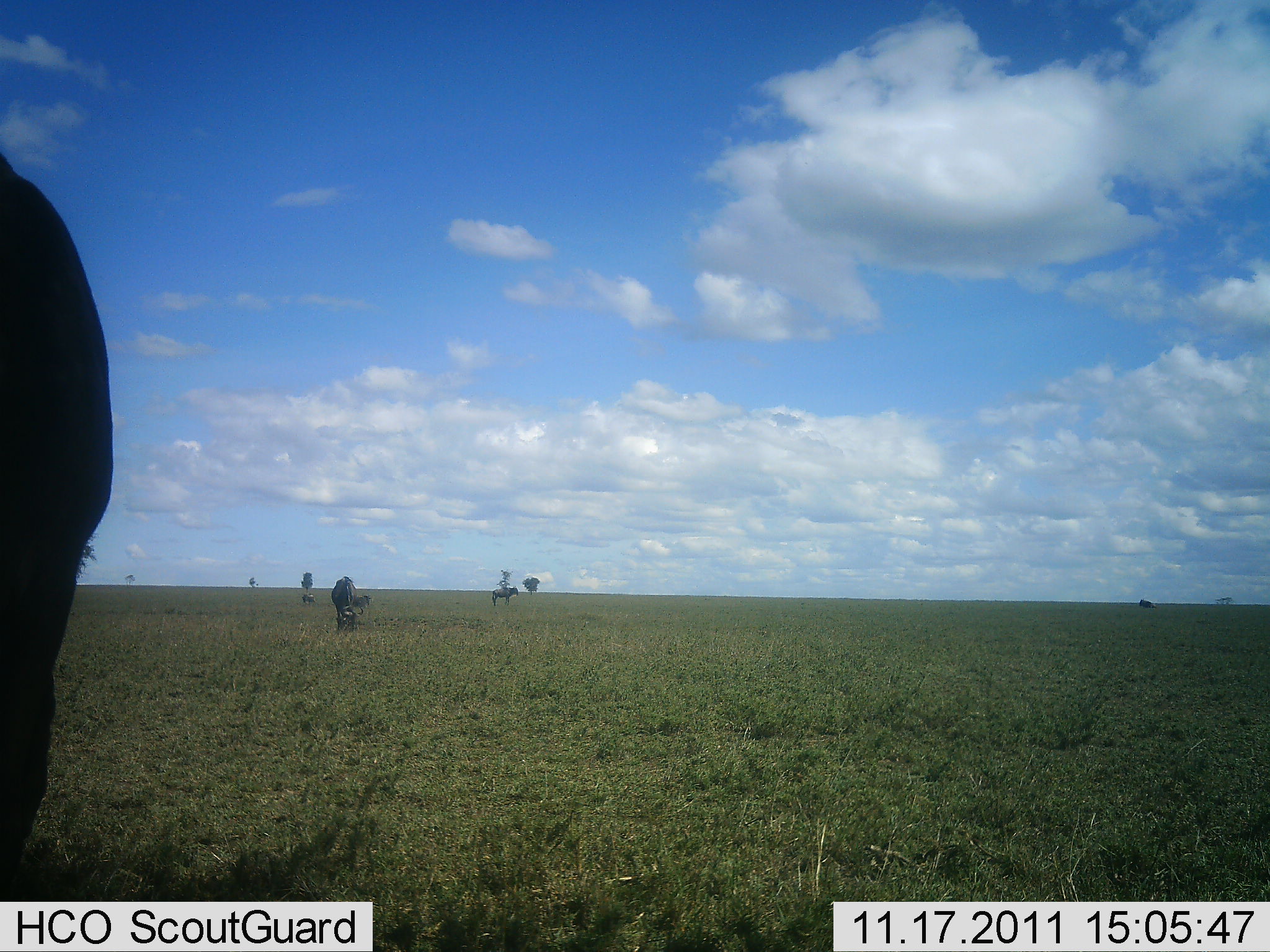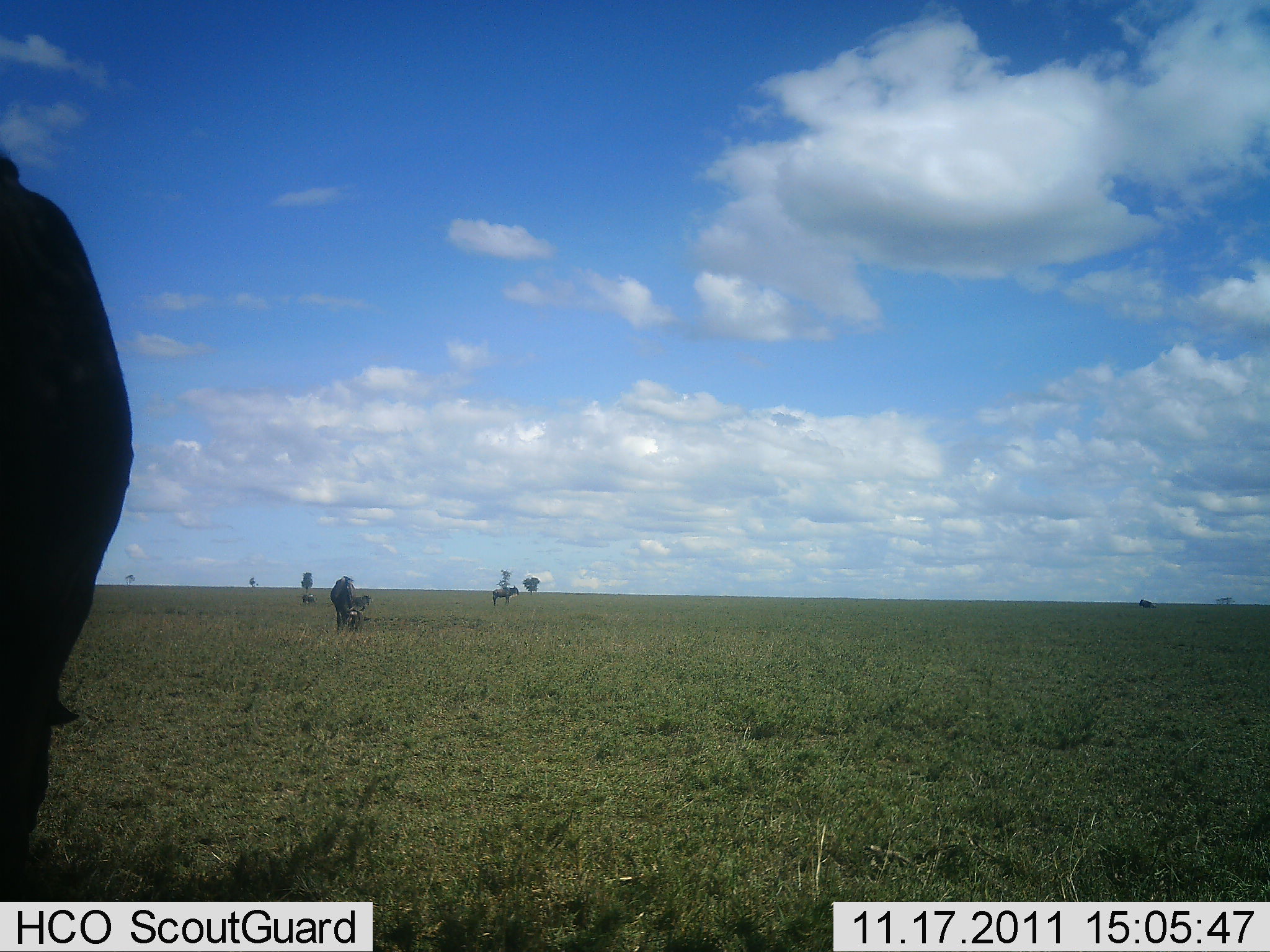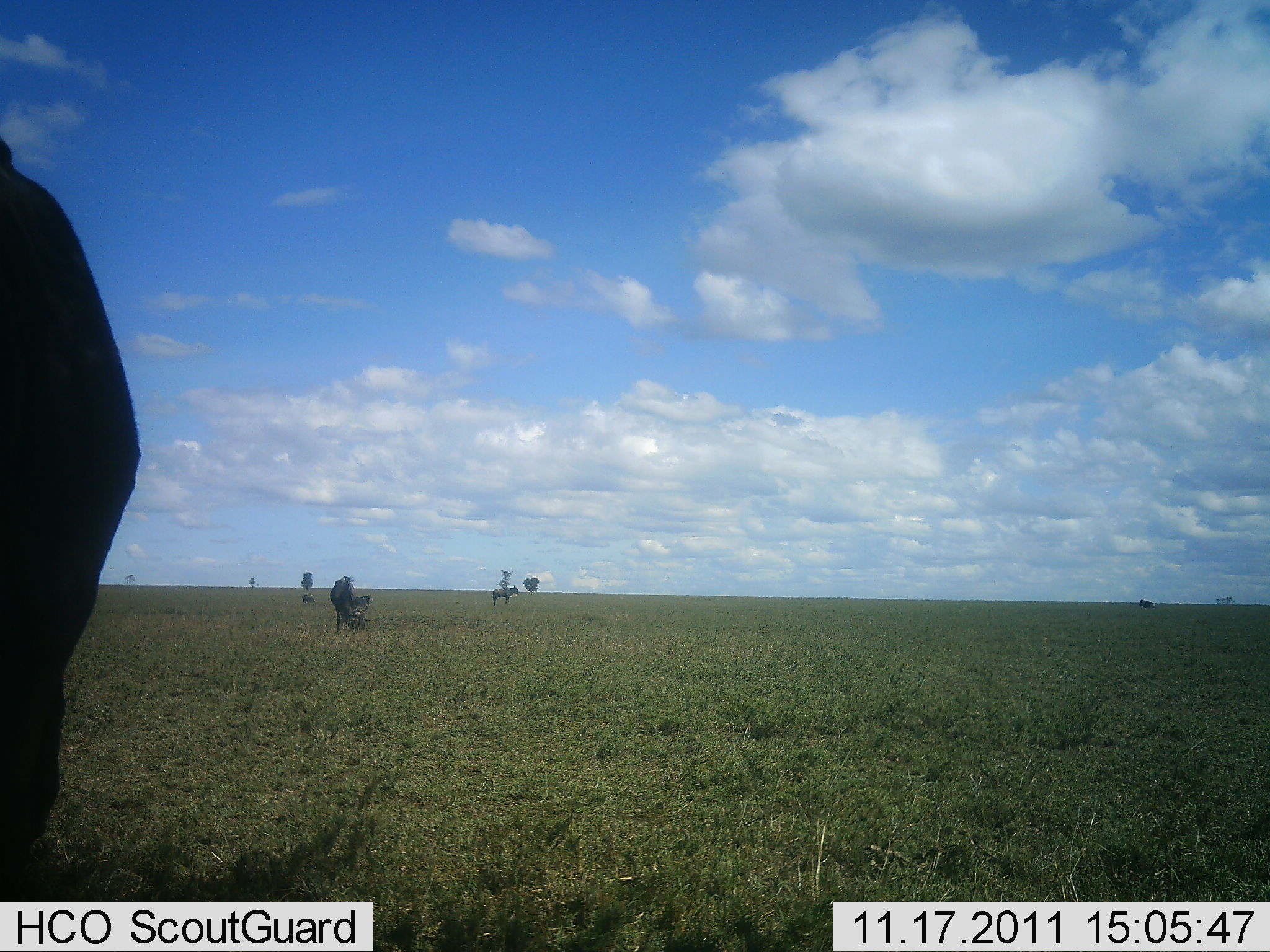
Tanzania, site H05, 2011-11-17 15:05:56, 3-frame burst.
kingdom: Animalia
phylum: Chordata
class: Mammalia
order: Artiodactyla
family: Bovidae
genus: Connochaetes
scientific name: Connochaetes taurinus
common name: blue wildebeest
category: wildebeest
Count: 4.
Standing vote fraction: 58%.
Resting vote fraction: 0%.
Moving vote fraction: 0%.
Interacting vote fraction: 0%.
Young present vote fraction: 0%.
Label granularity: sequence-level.